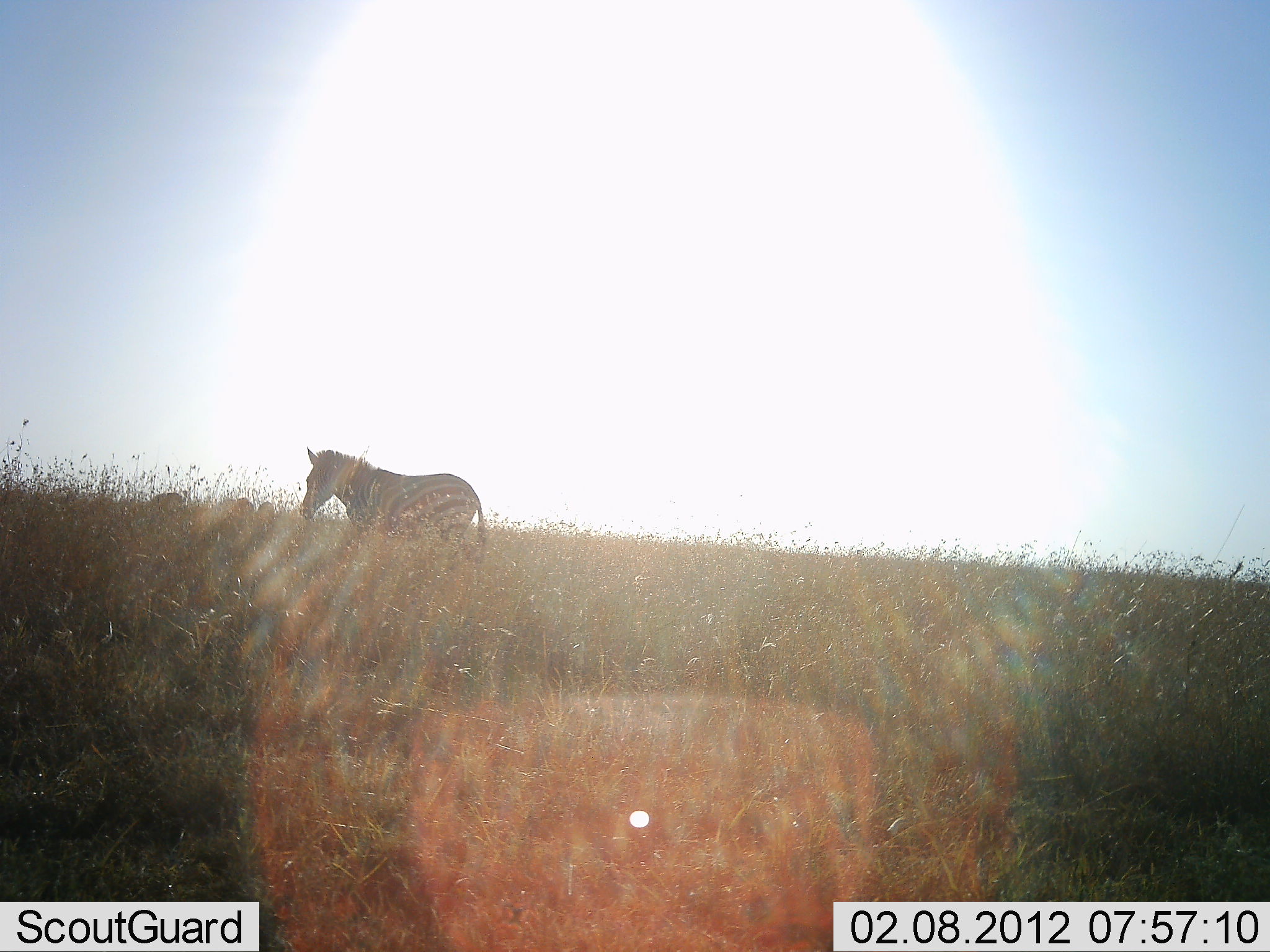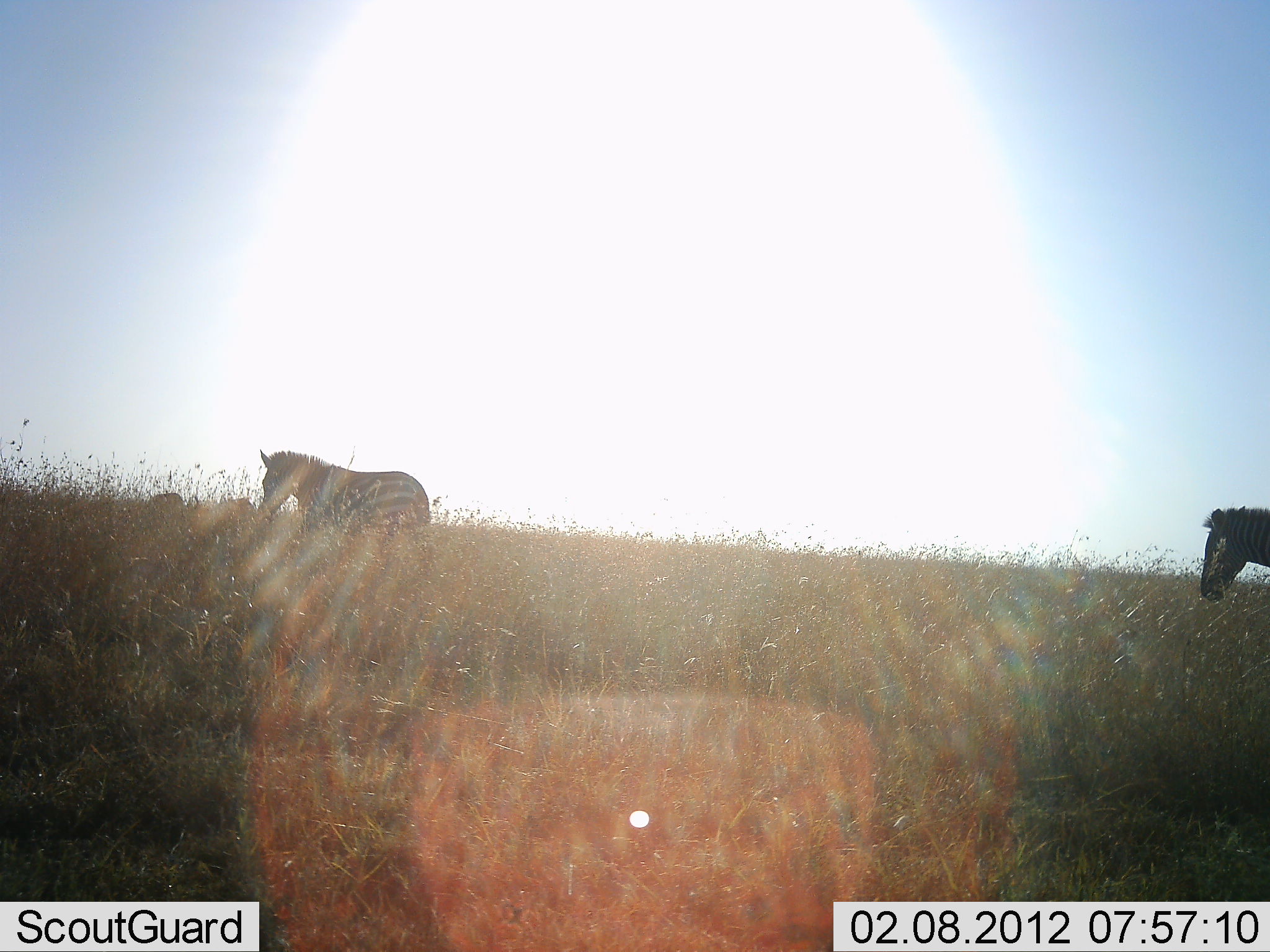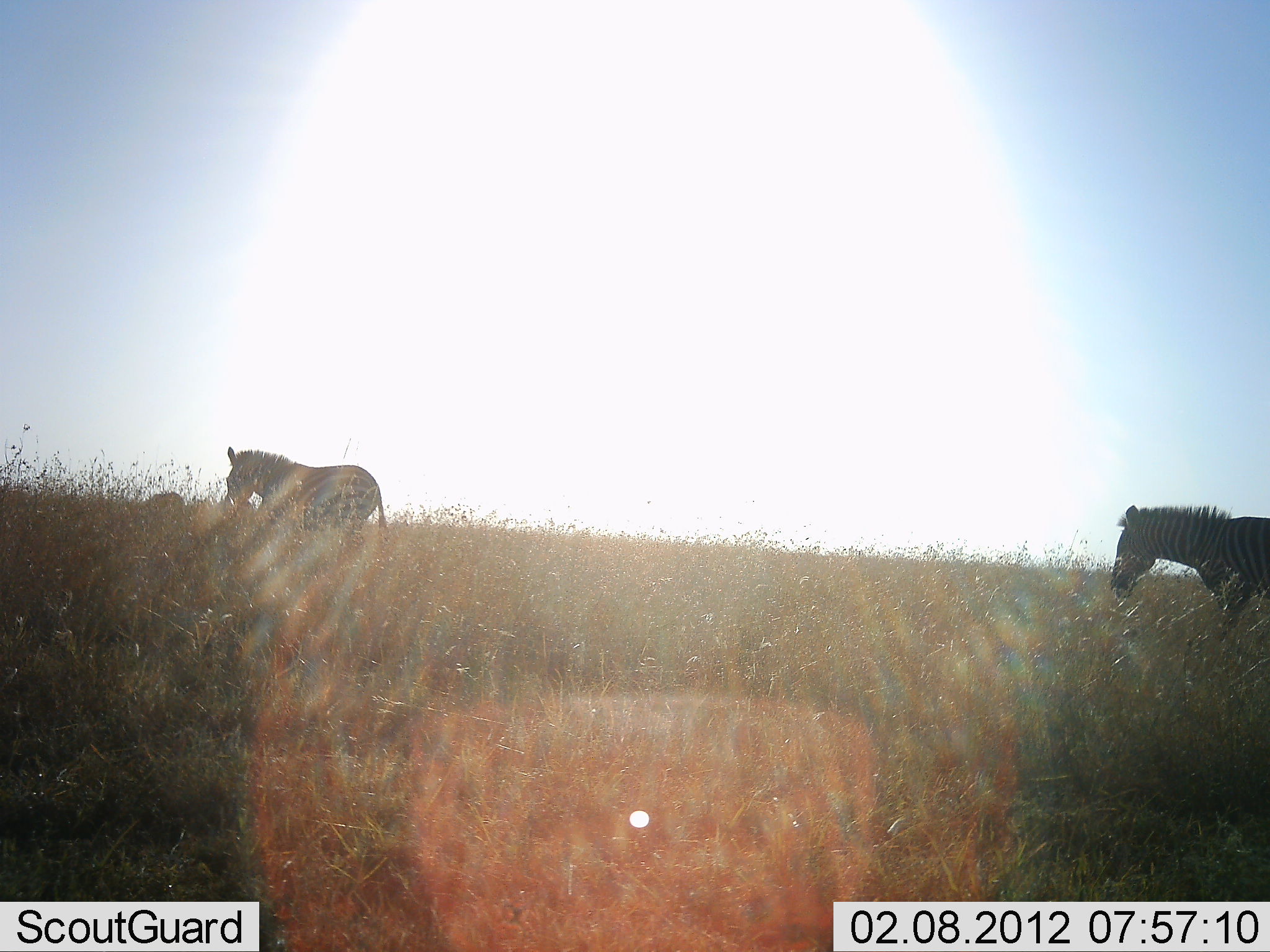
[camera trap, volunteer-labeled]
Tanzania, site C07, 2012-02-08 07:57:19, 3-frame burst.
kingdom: Animalia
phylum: Chordata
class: Mammalia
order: Perissodactyla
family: Equidae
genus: Equus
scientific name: Equus quagga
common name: plains zebra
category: zebra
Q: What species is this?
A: Zebra (plains zebra) (Equus quagga).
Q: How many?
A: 2.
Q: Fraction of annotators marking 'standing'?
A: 19%.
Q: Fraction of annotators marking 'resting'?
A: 0%.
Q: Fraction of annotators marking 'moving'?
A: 94%.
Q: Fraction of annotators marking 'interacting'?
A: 0%.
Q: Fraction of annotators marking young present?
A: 0%.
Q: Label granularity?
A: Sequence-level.